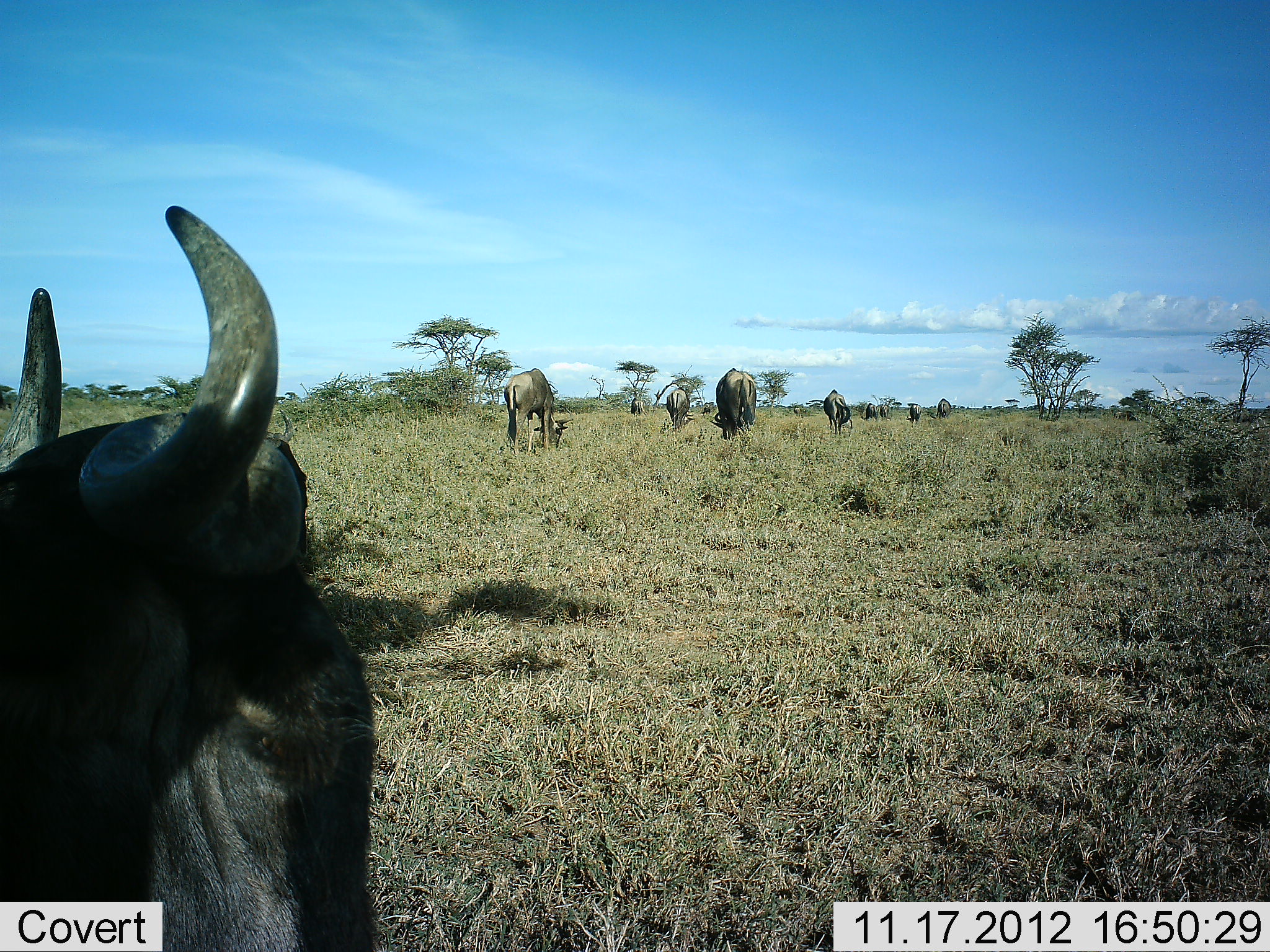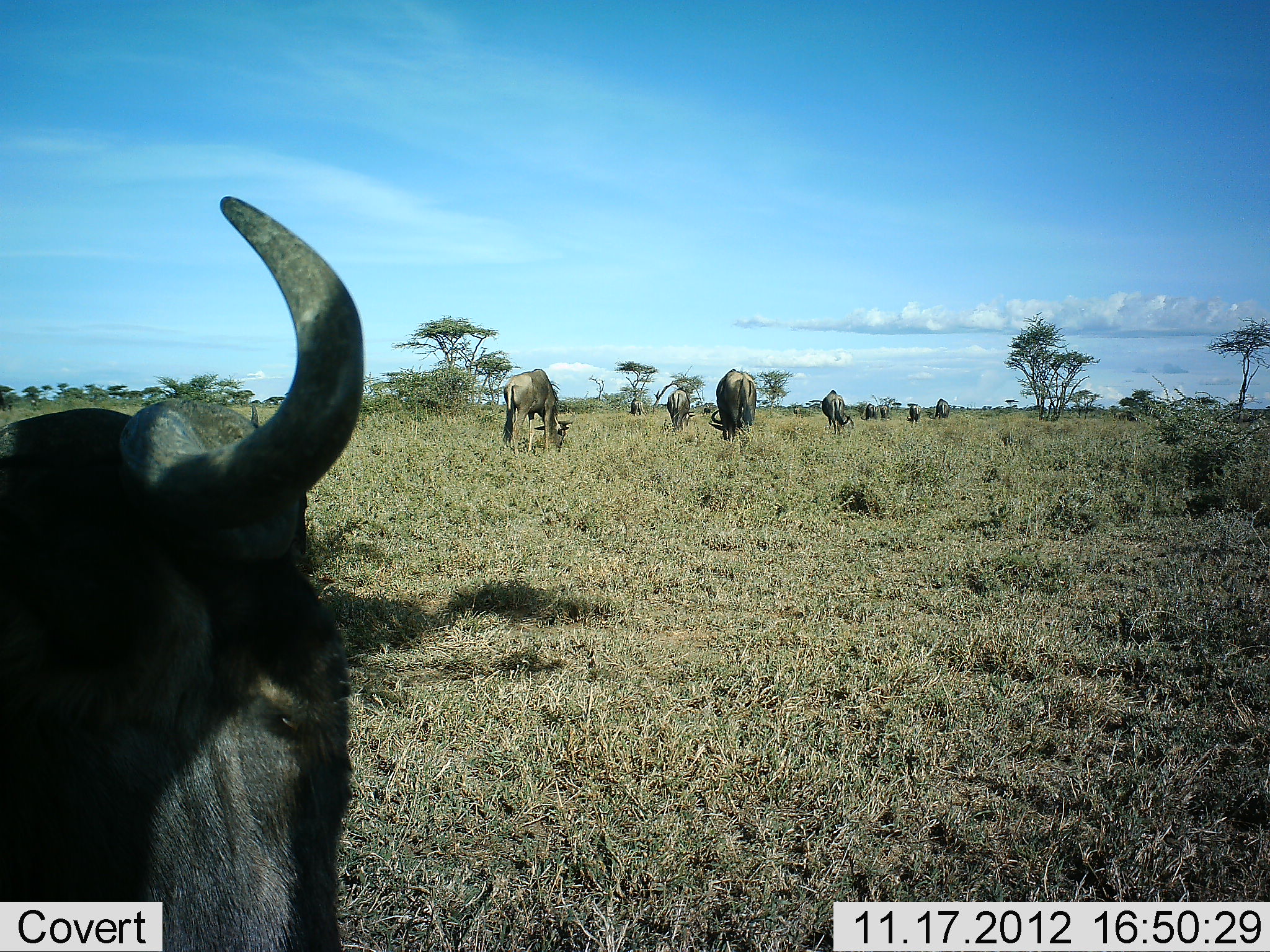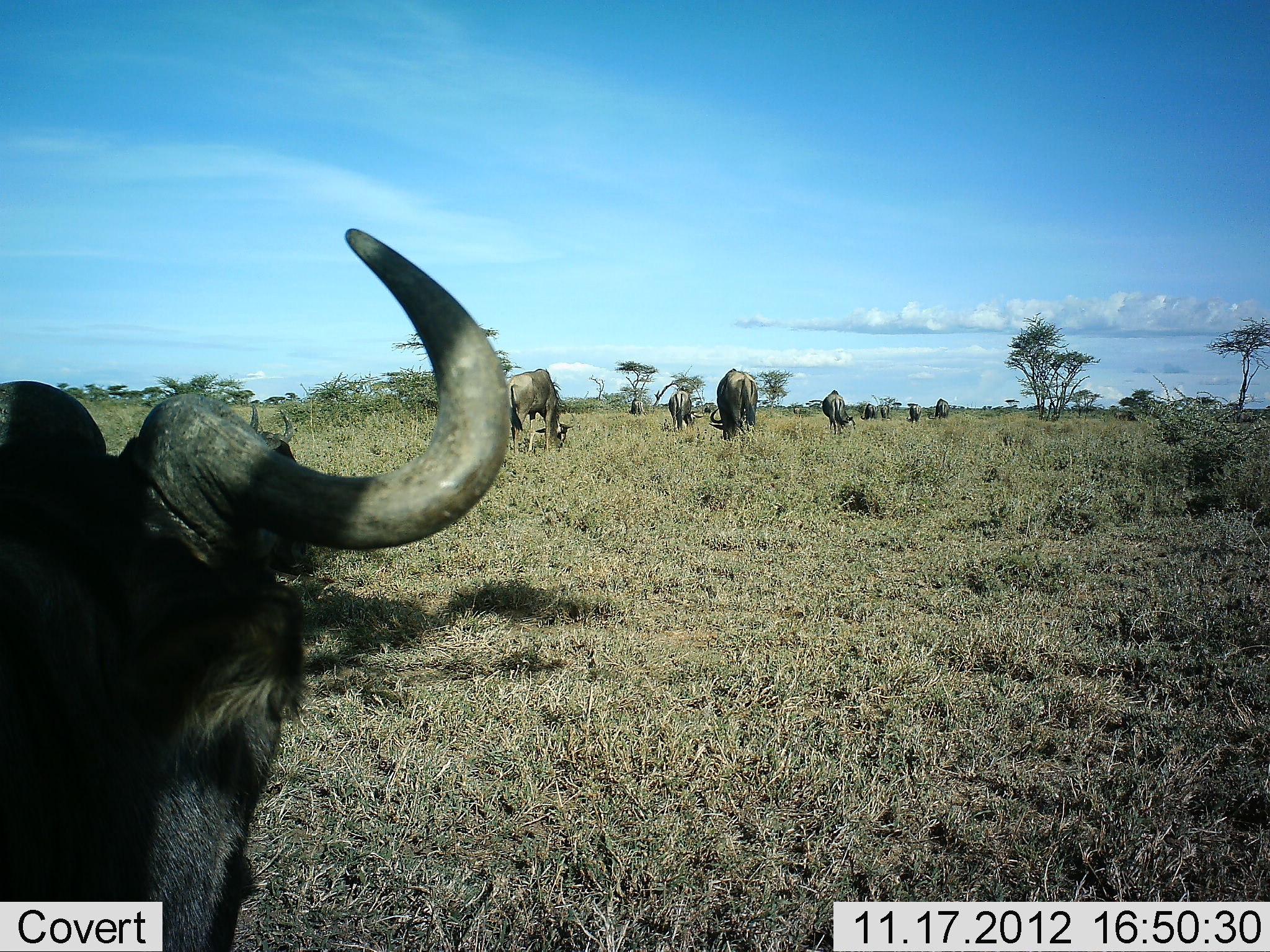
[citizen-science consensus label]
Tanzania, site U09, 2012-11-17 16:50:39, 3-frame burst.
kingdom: Animalia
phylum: Chordata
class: Mammalia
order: Artiodactyla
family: Bovidae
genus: Connochaetes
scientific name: Connochaetes taurinus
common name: blue wildebeest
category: wildebeest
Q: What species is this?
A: Wildebeest (blue wildebeest) (Connochaetes taurinus).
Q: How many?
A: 10.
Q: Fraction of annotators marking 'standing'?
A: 50%.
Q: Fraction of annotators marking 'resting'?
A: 20%.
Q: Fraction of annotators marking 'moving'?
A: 10%.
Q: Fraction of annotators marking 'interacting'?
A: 10%.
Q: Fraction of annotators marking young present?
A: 0%.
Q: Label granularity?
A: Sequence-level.